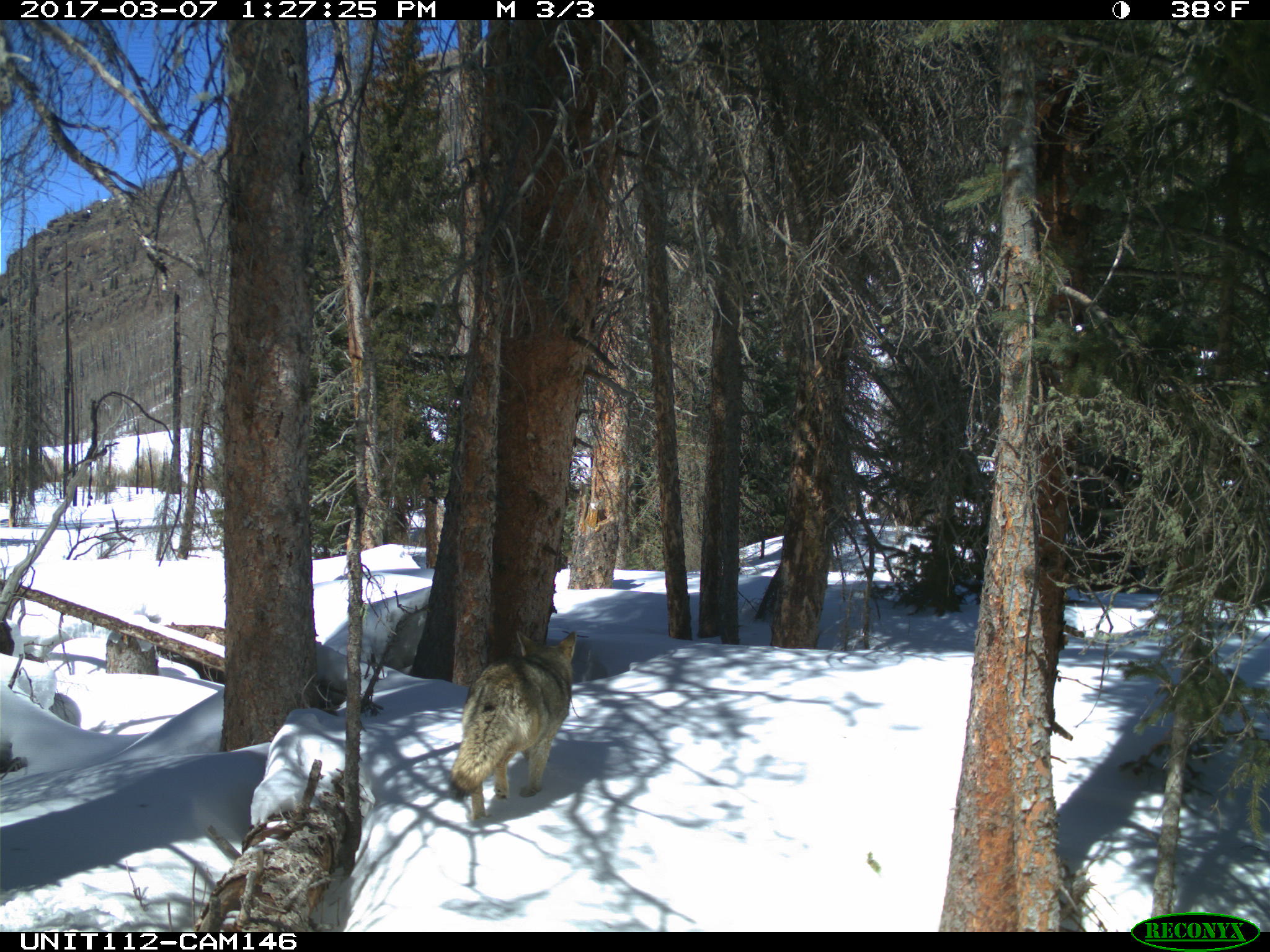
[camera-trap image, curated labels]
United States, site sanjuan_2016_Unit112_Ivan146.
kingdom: Animalia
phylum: Chordata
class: Mammalia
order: Carnivora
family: Canidae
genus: Canis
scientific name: Canis latrans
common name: coyote